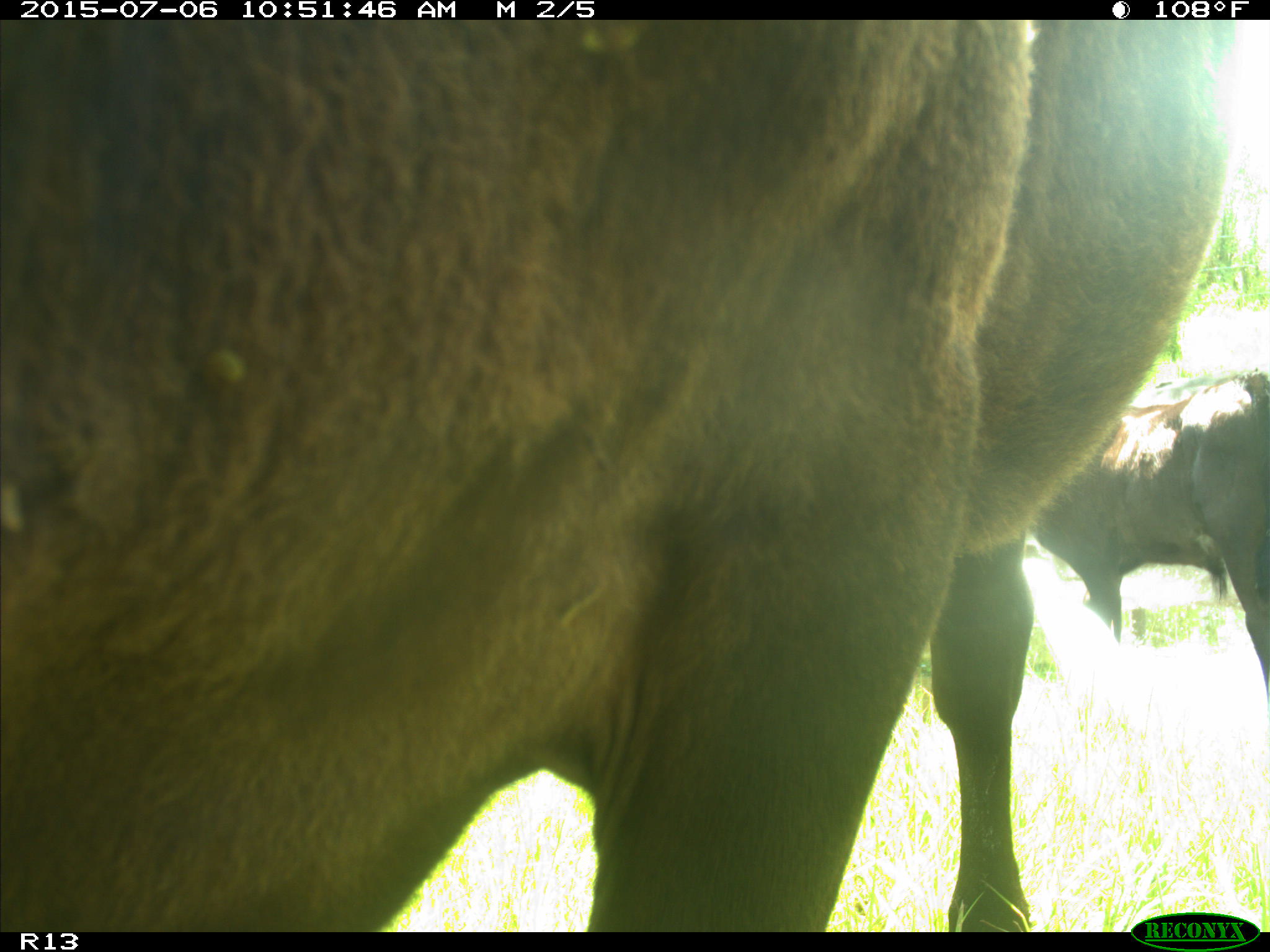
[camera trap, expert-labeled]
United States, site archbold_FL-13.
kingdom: Animalia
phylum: Chordata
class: Mammalia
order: Artiodactyla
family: Bovidae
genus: Bos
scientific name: Bos taurus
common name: domestic cow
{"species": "Bos taurus (domestic cow)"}